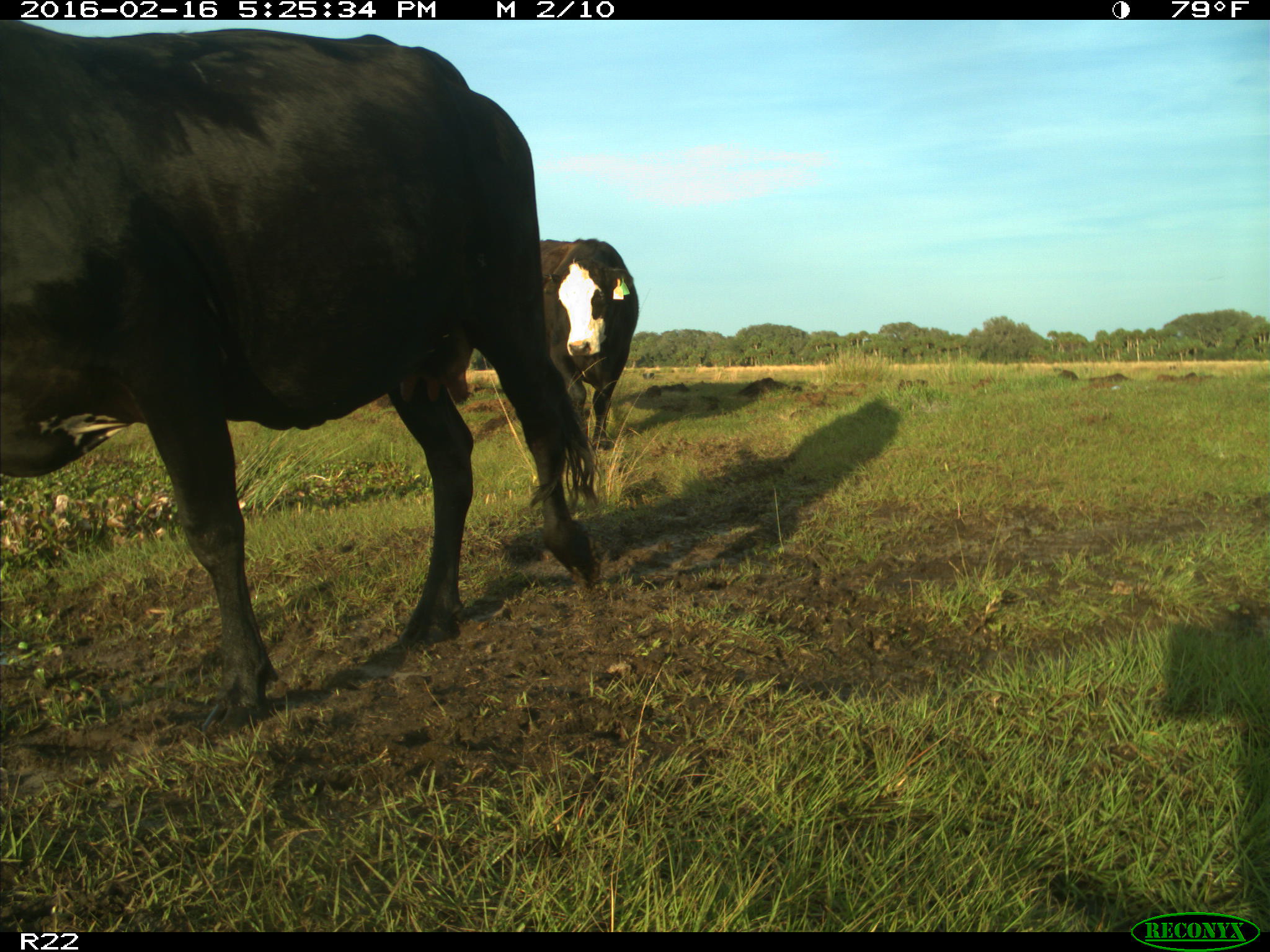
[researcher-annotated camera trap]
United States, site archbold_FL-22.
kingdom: Animalia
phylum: Chordata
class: Mammalia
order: Artiodactyla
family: Bovidae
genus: Bos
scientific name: Bos taurus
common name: domestic cow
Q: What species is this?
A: Bos taurus (domestic cow).